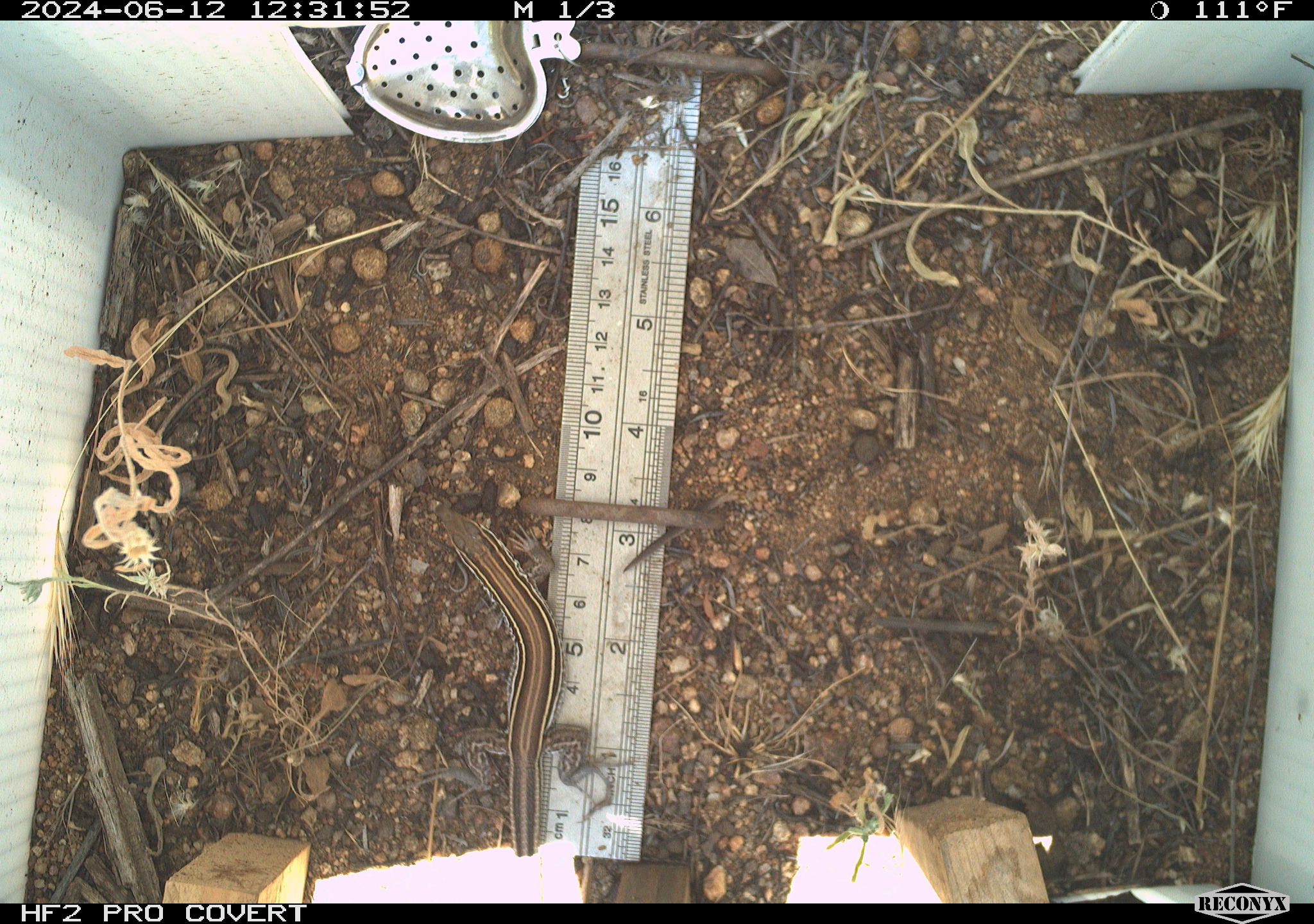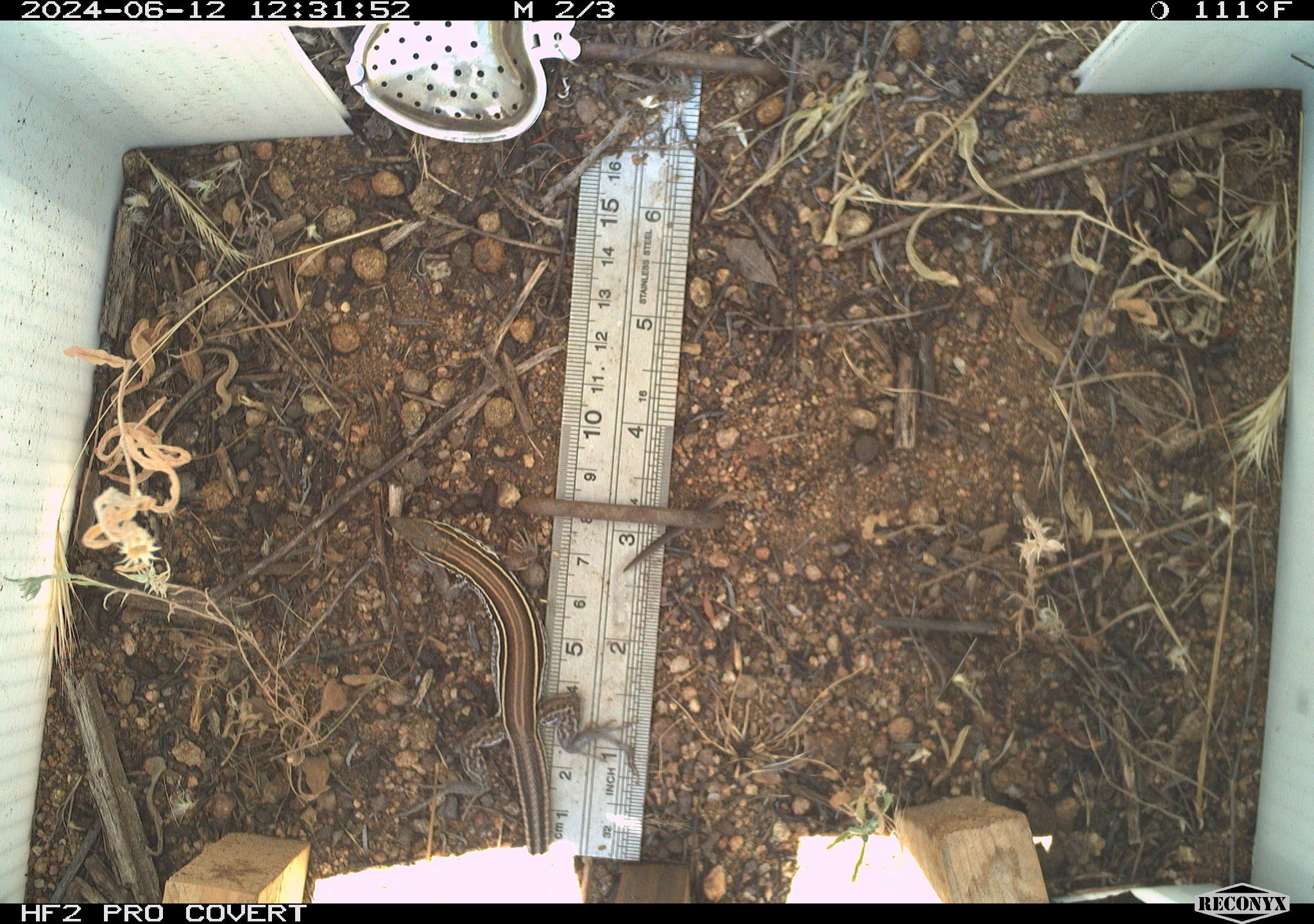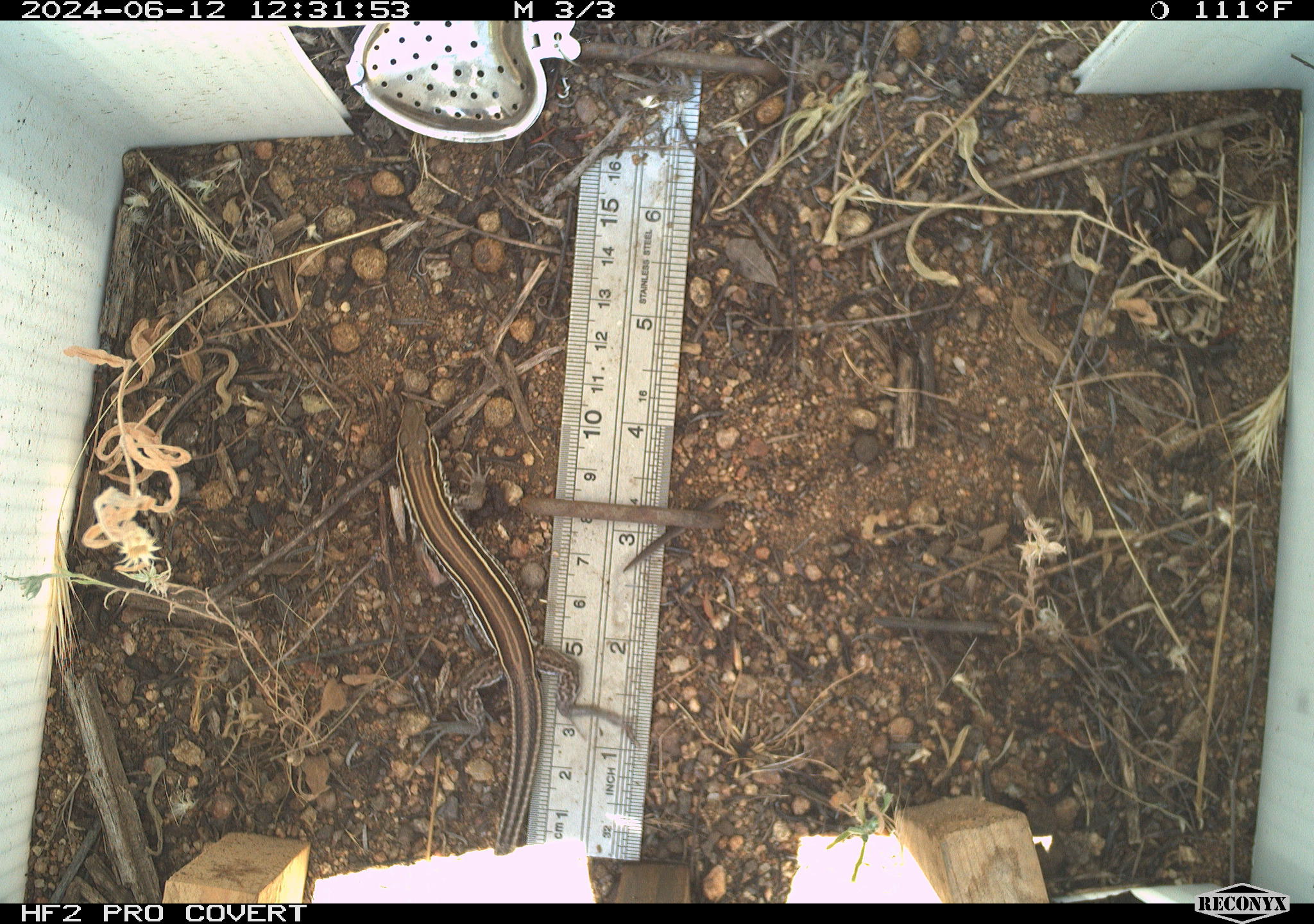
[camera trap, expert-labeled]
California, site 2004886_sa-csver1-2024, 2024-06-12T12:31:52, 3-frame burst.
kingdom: Animalia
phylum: Chordata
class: Reptilia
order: Squamata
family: Scincidae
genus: Plestiodon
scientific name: Plestiodon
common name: blue-tailed skinks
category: plestiodon species